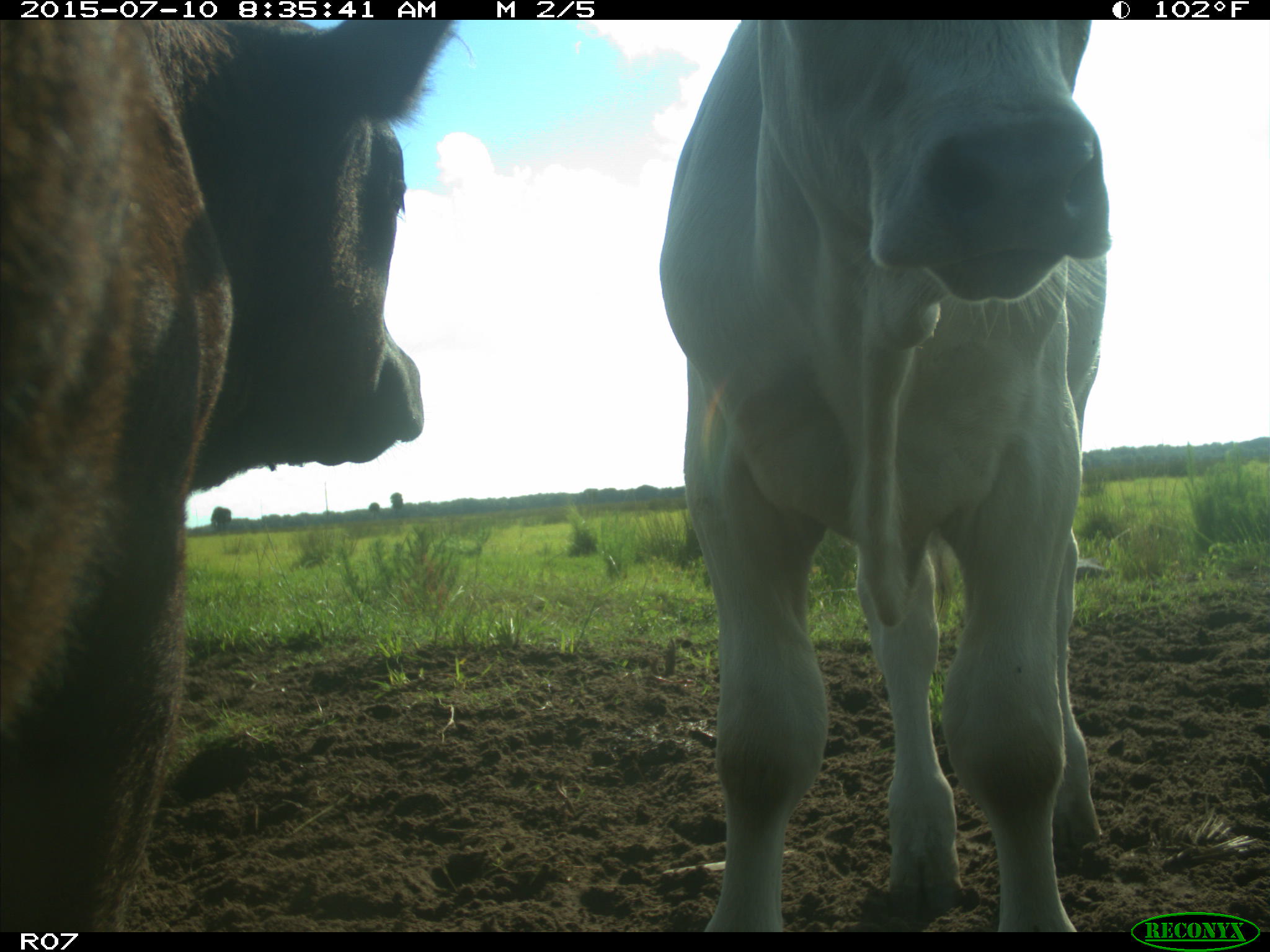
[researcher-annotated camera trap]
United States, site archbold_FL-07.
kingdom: Animalia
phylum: Chordata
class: Mammalia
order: Artiodactyla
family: Bovidae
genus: Bos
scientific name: Bos taurus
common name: domestic cow